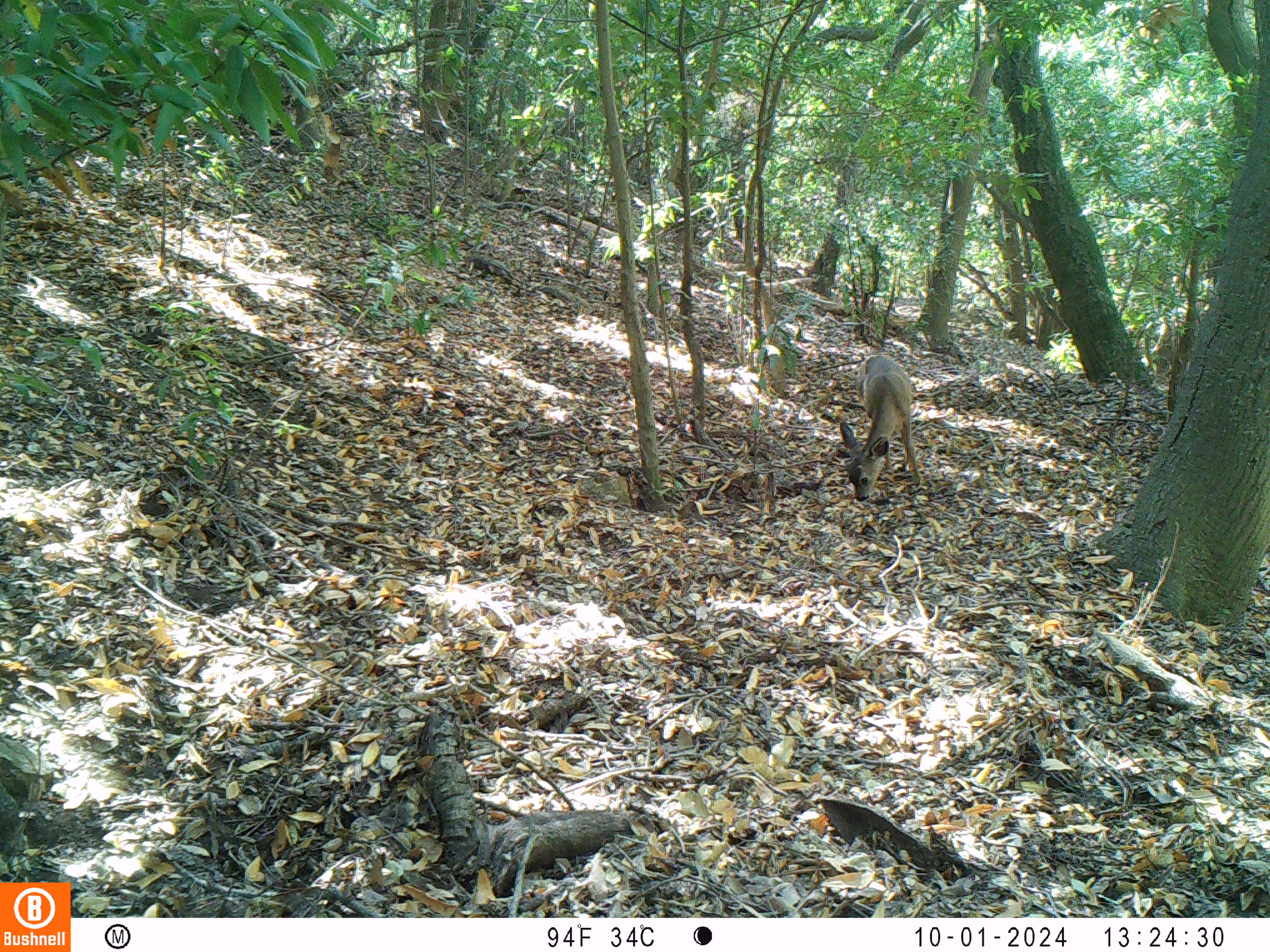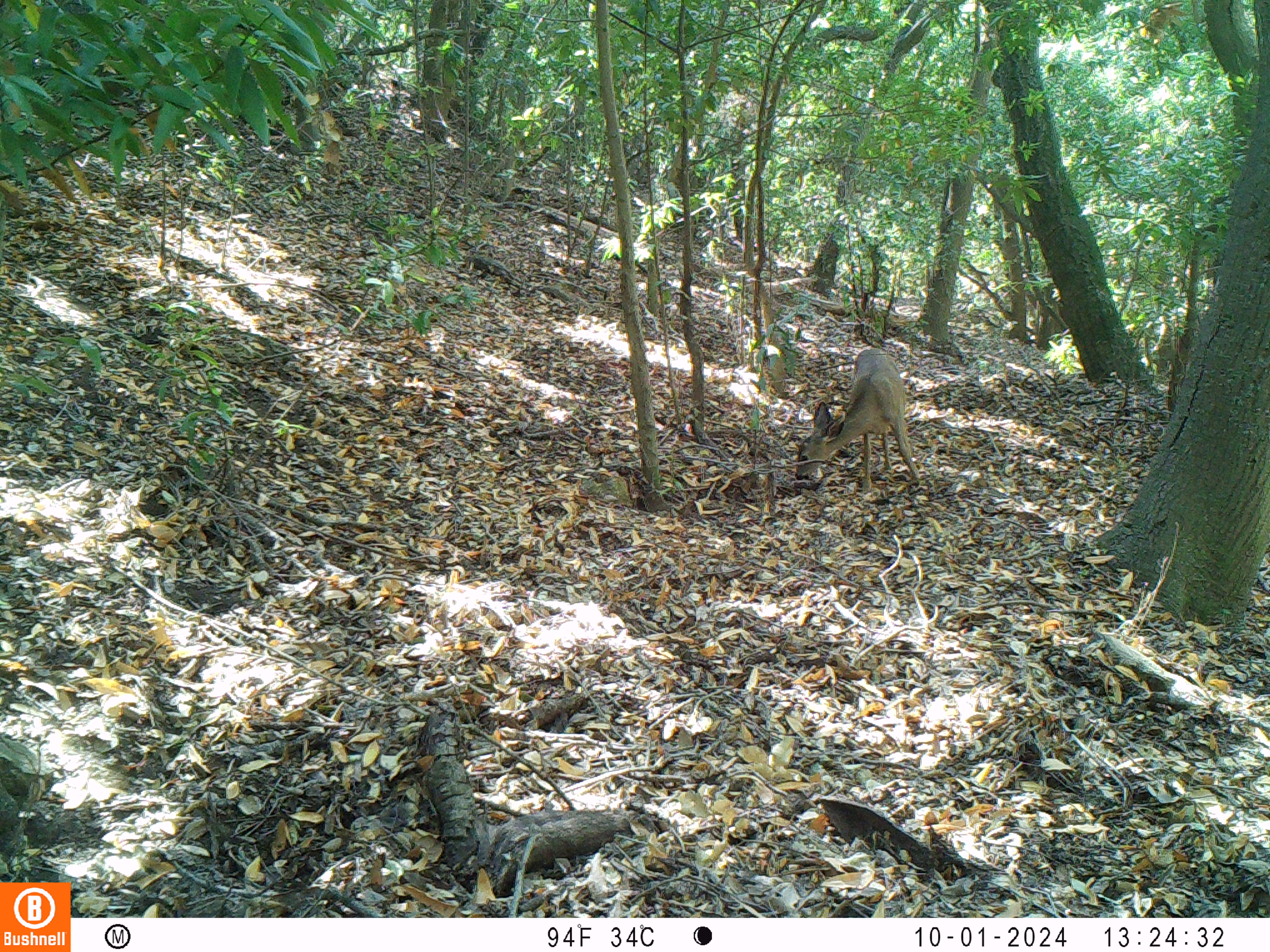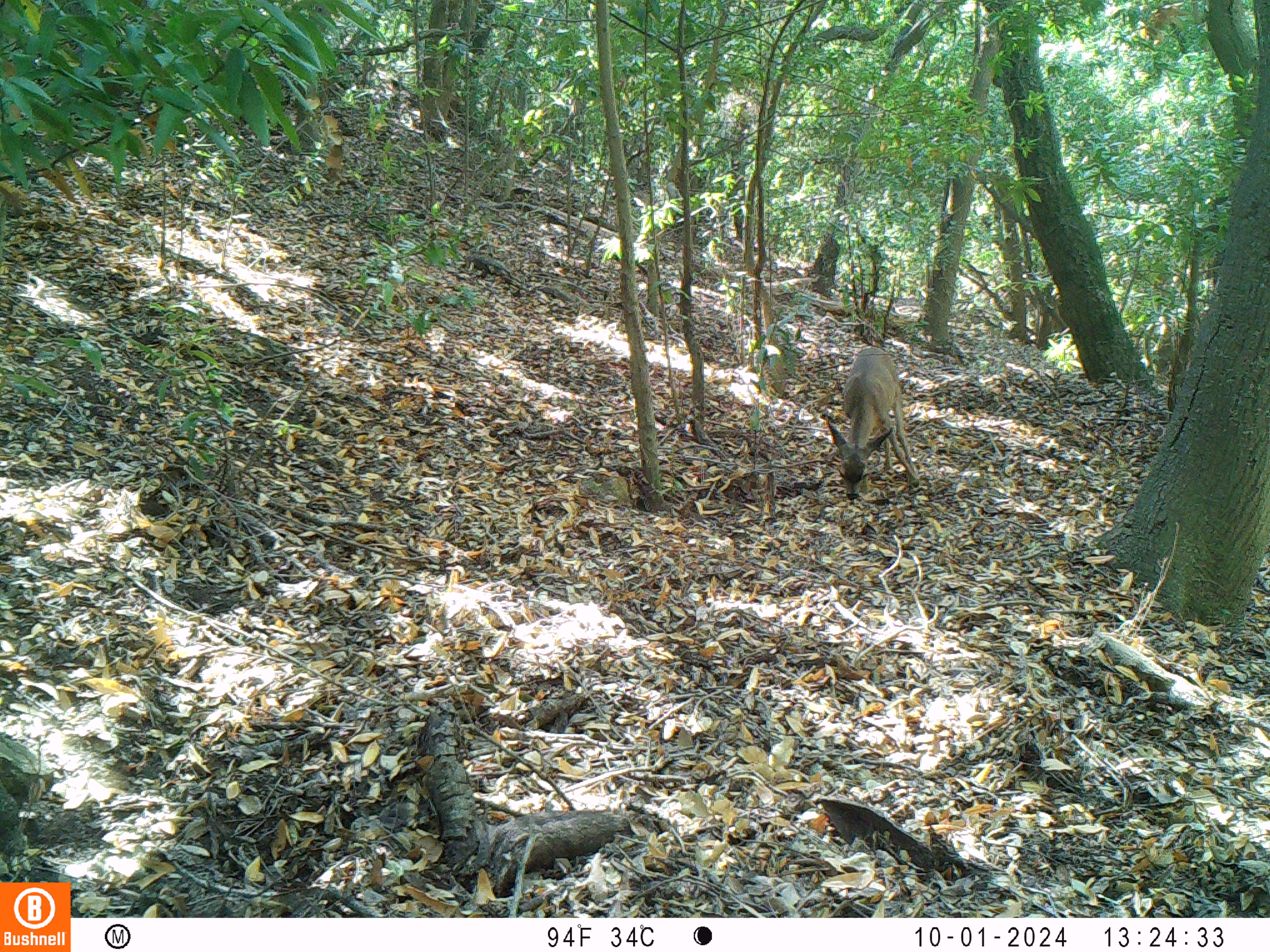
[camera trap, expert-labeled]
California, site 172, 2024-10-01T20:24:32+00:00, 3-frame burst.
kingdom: Animalia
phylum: Chordata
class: Mammalia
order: Artiodactyla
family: Cervidae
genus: Odocoileus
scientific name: Odocoileus hemionus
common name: mule deer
Mule deer (Odocoileus hemionus).